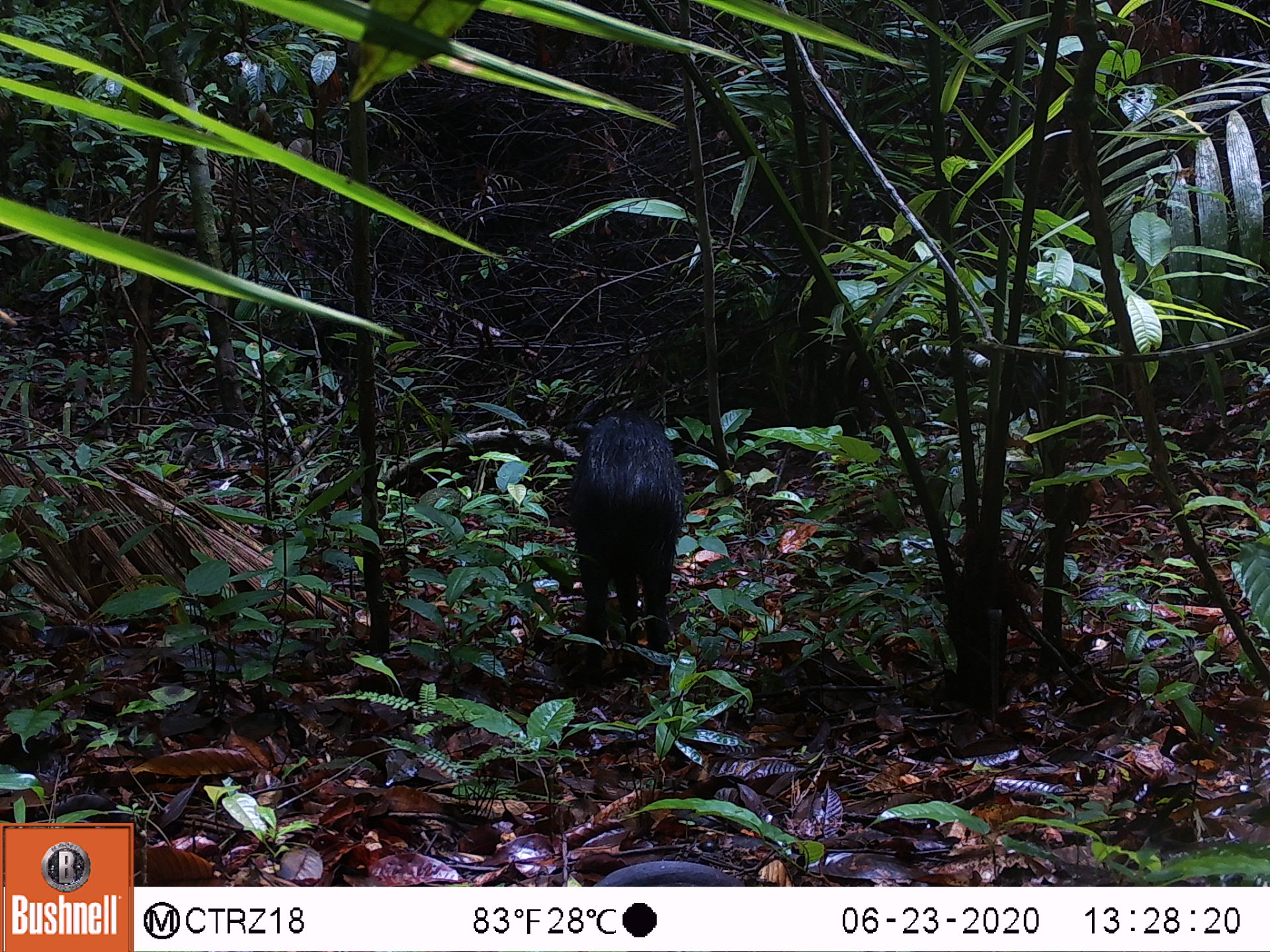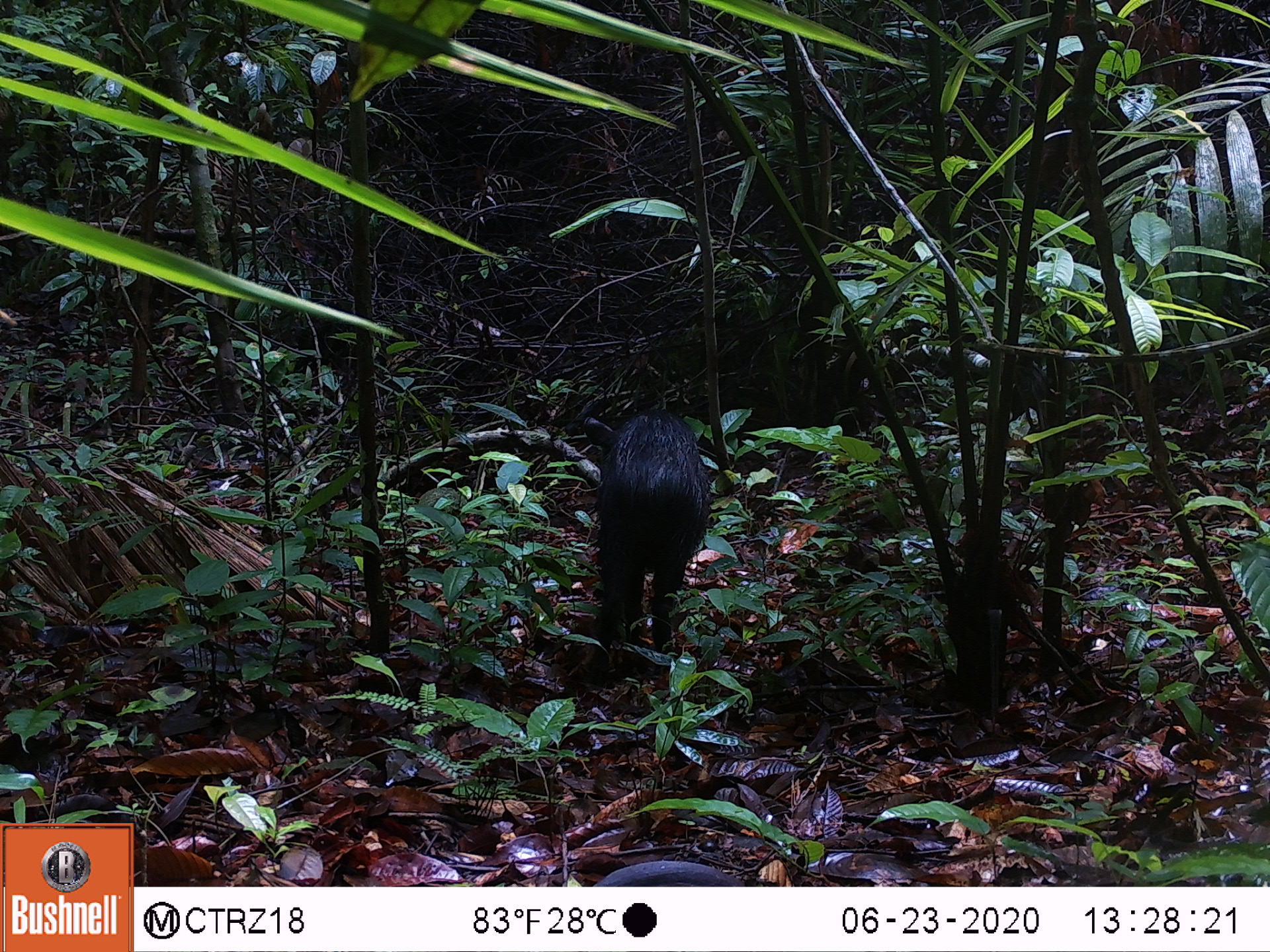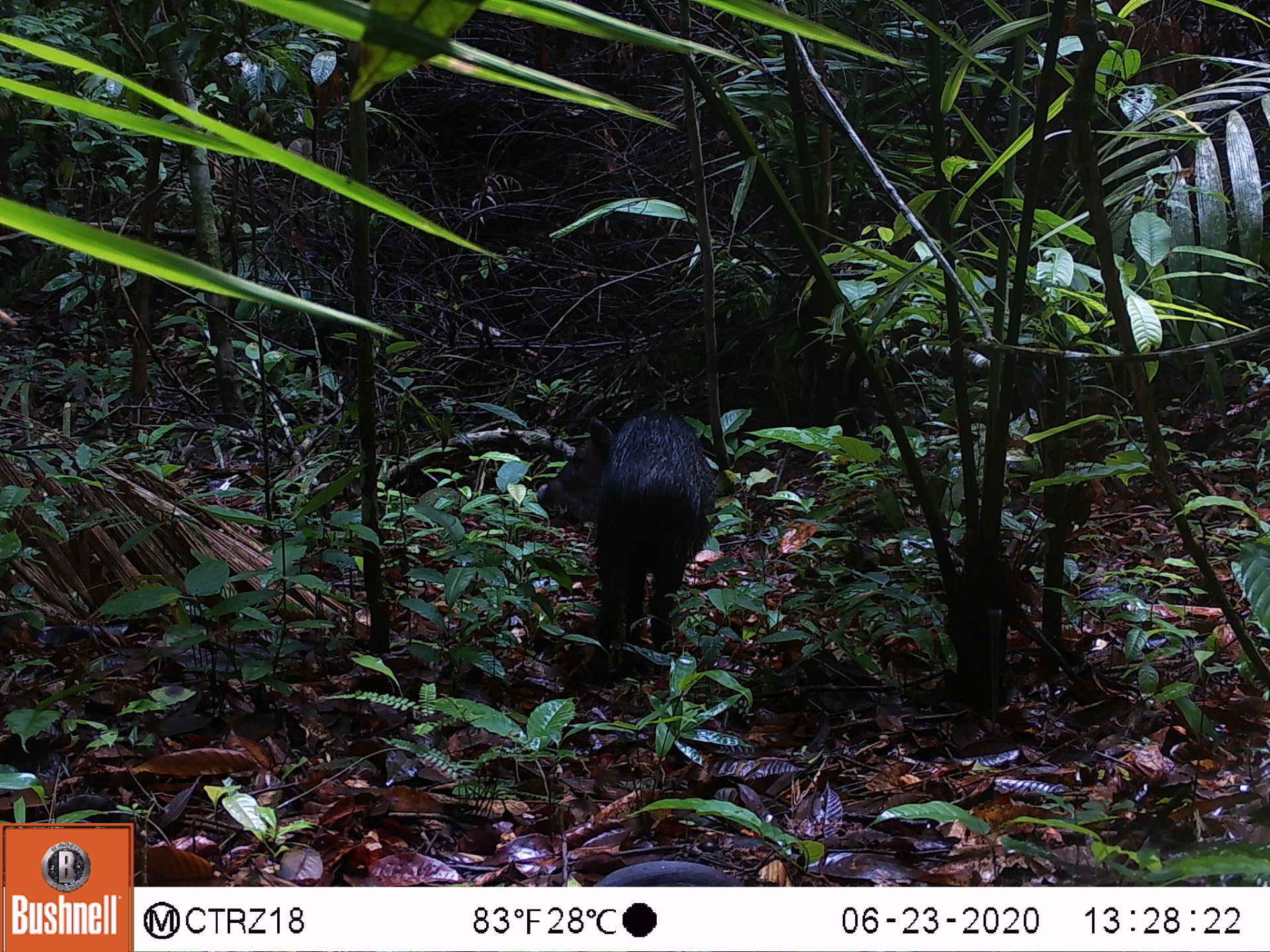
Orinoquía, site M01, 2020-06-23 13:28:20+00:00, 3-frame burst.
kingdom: Animalia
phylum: Chordata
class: Mammalia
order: Artiodactyla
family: Tayassuidae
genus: Pecari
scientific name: Pecari tajacu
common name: collared peccary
Collared peccary (Pecari tajacu).